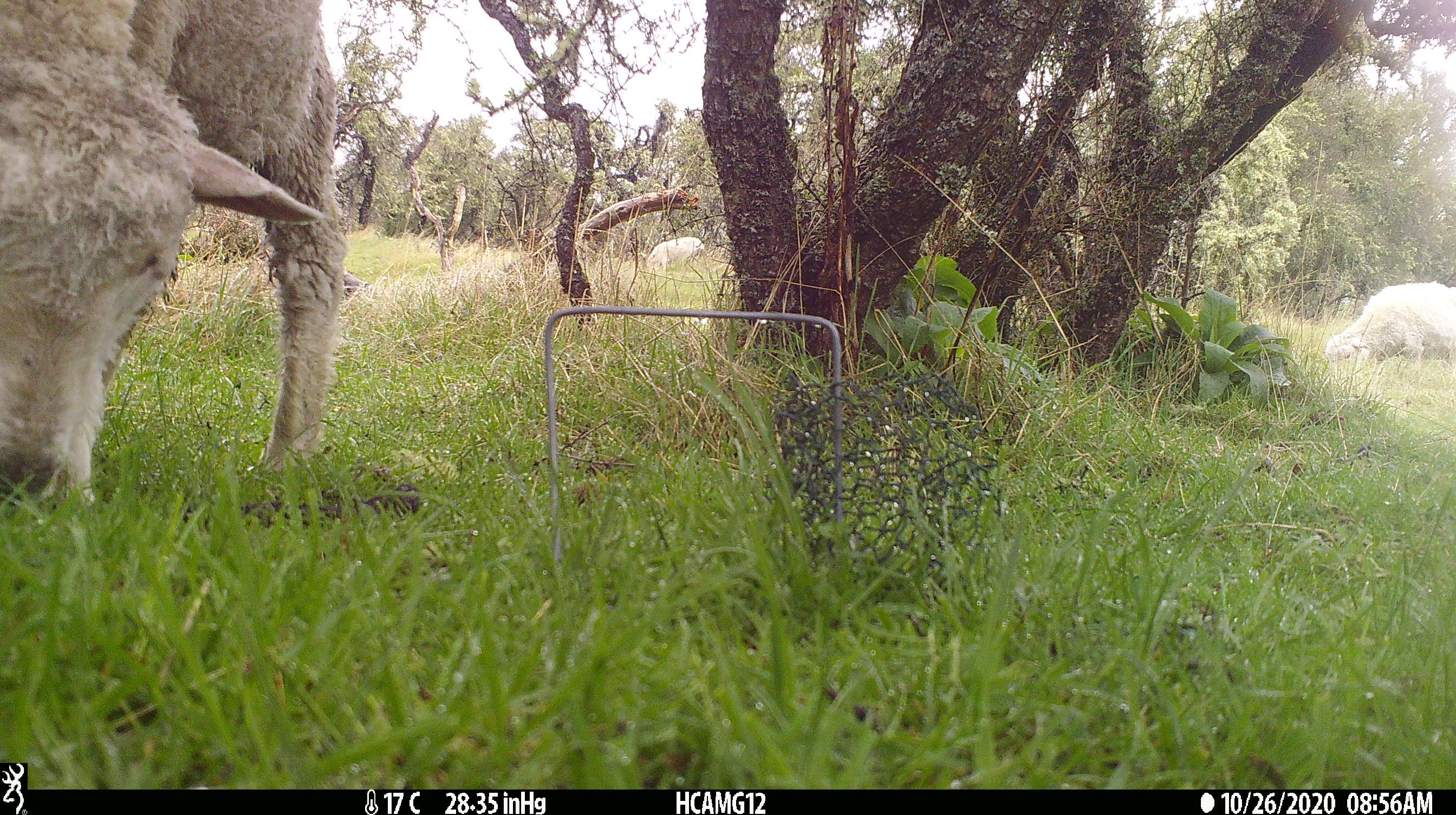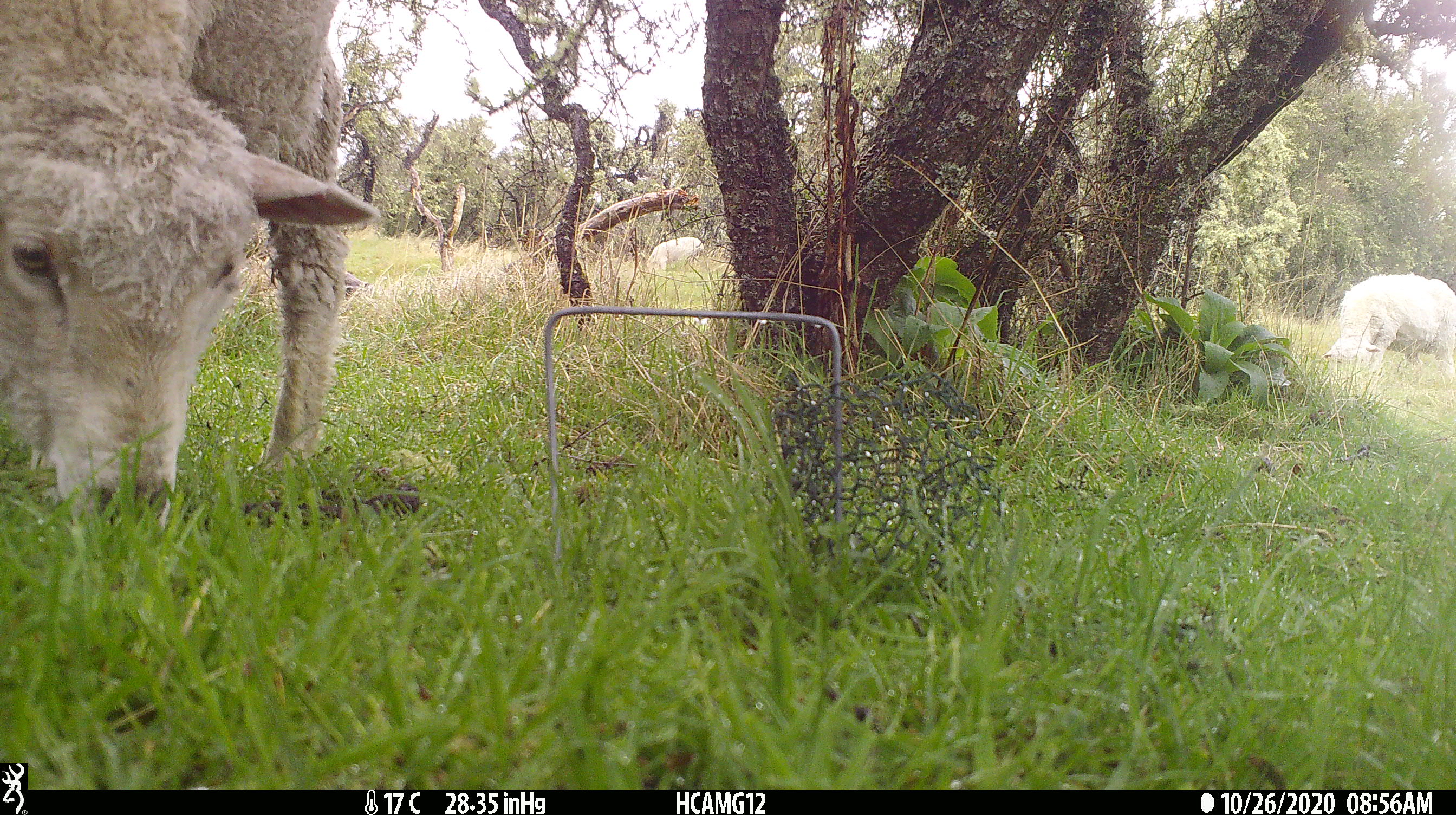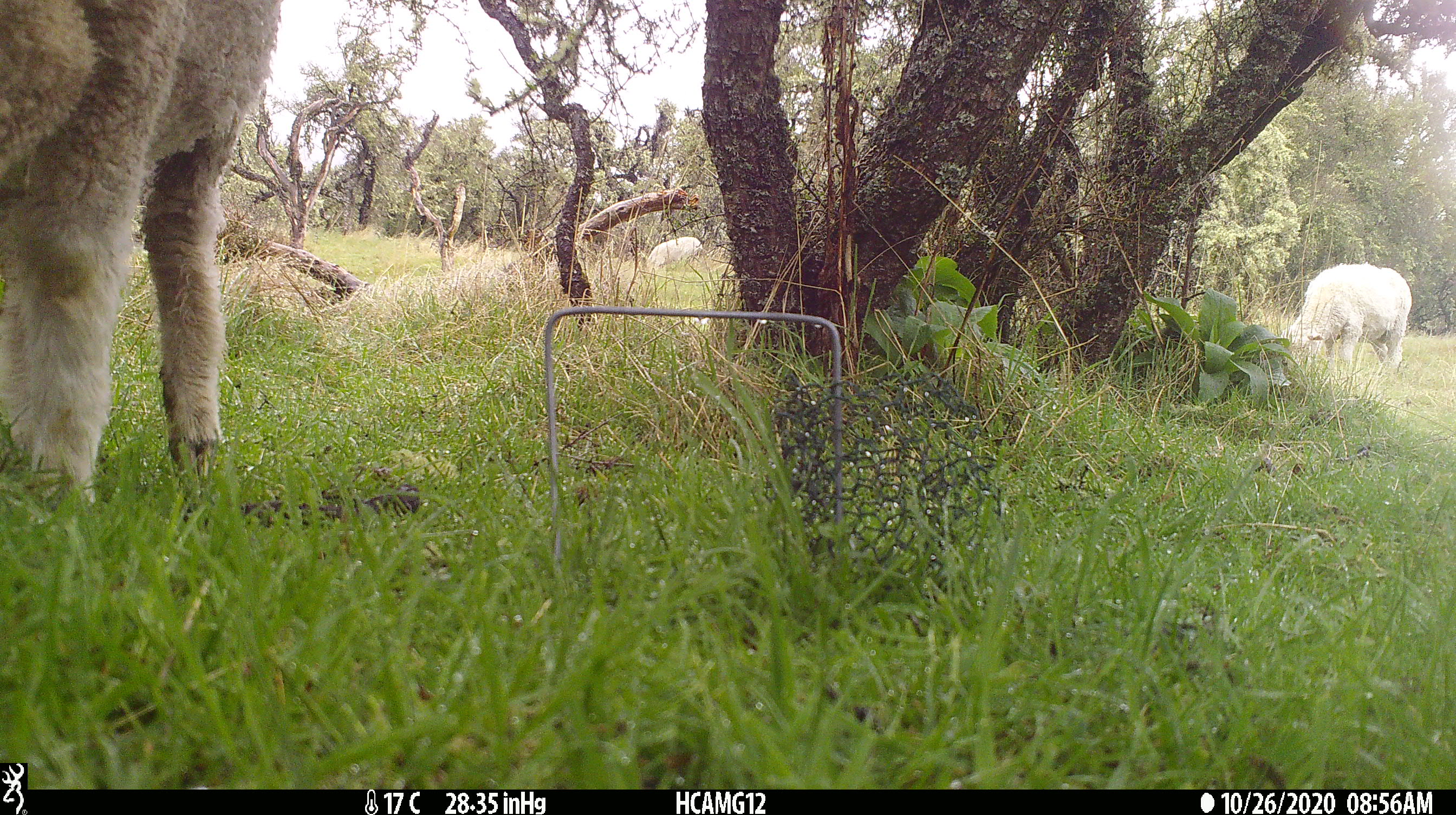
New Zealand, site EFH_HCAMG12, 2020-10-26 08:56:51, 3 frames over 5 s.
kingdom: Animalia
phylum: Chordata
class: Mammalia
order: Artiodactyla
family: Bovidae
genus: Ovis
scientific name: Ovis aries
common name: domestic sheep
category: sheep